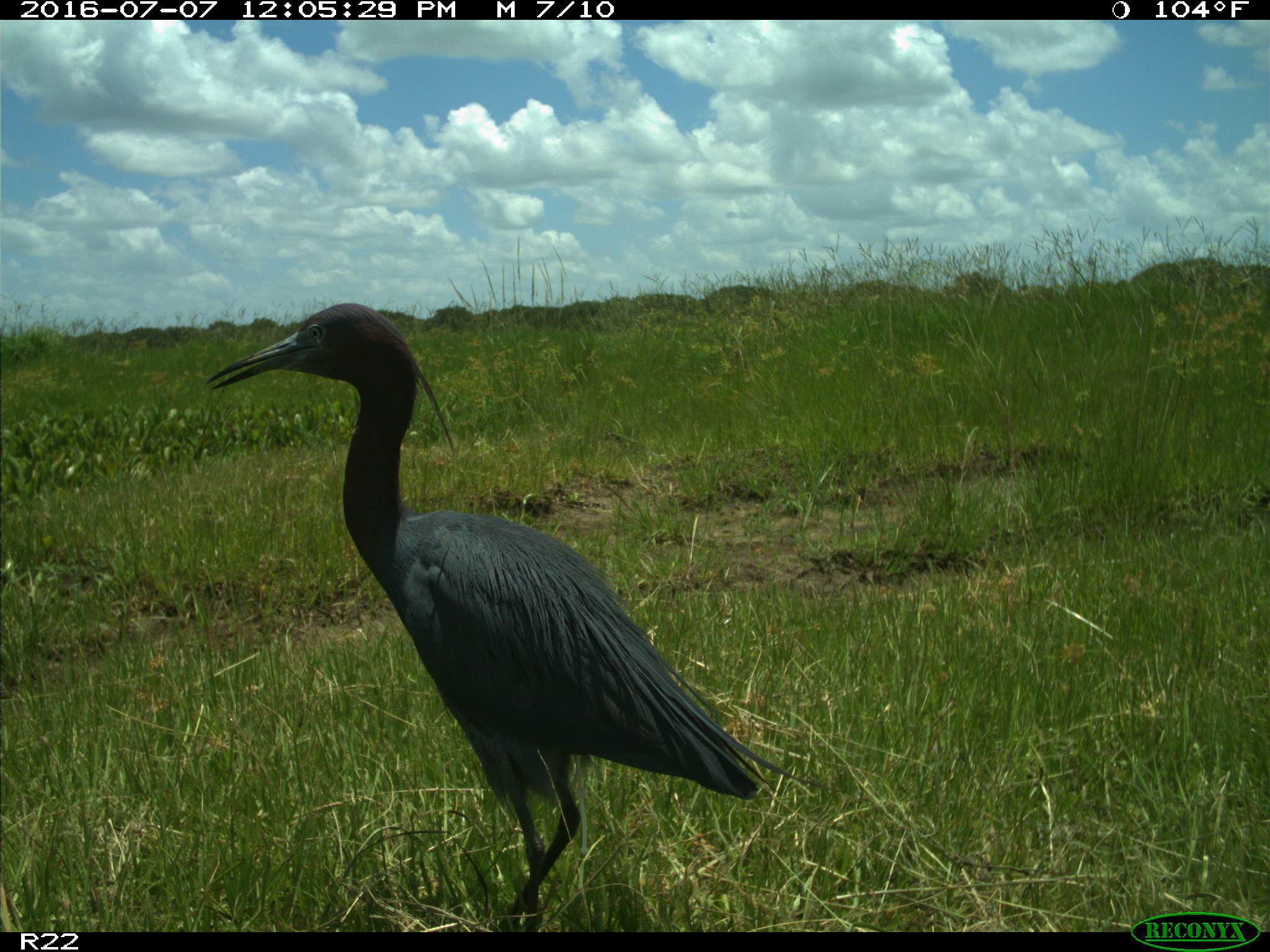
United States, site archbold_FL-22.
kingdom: Animalia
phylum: Chordata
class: Aves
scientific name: Aves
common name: birds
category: unidentified bird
Unidentified bird (birds) (Aves).